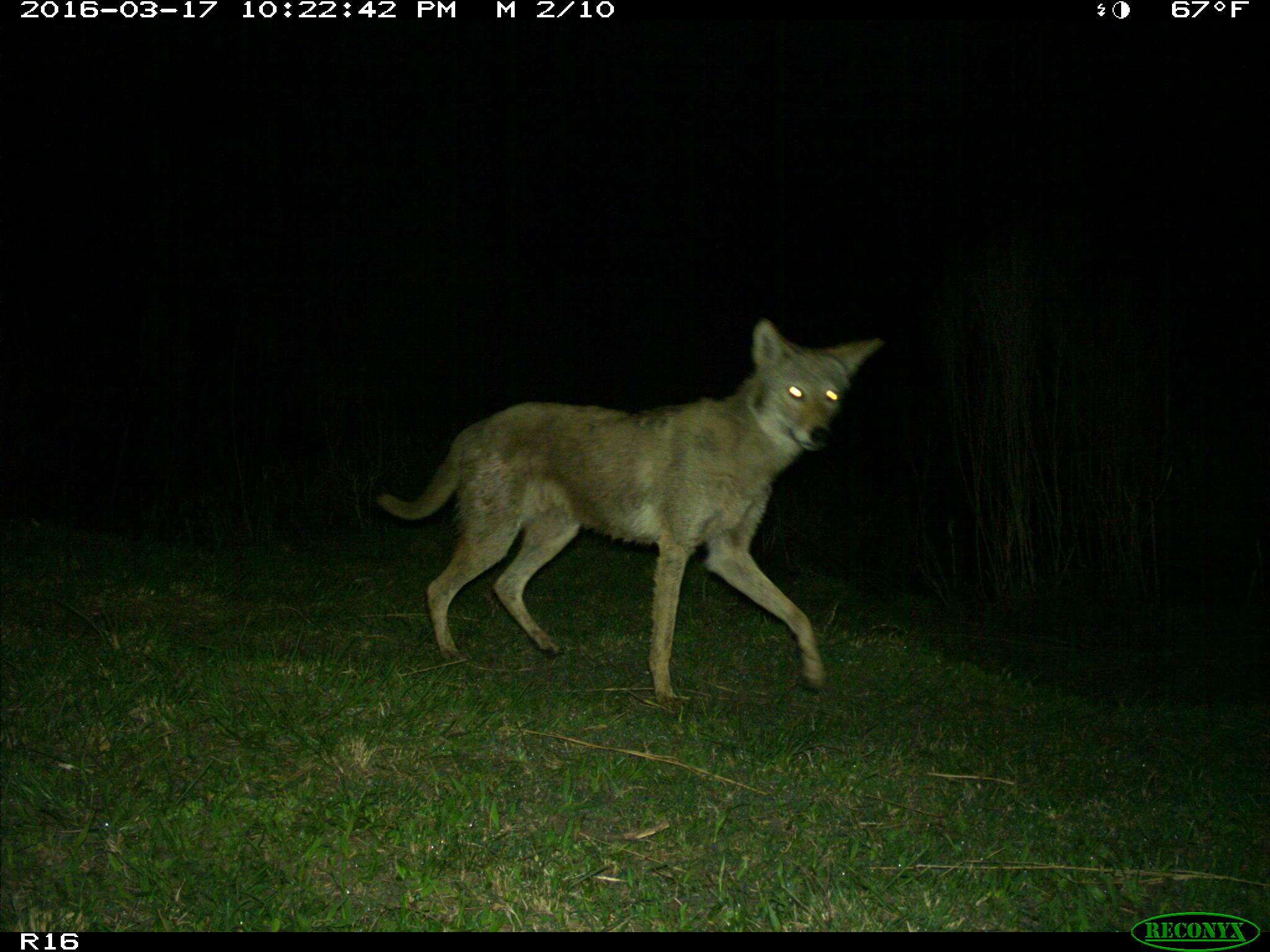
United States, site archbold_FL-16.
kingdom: Animalia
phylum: Chordata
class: Mammalia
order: Carnivora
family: Canidae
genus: Canis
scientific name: Canis latrans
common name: coyote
Canis latrans (coyote).